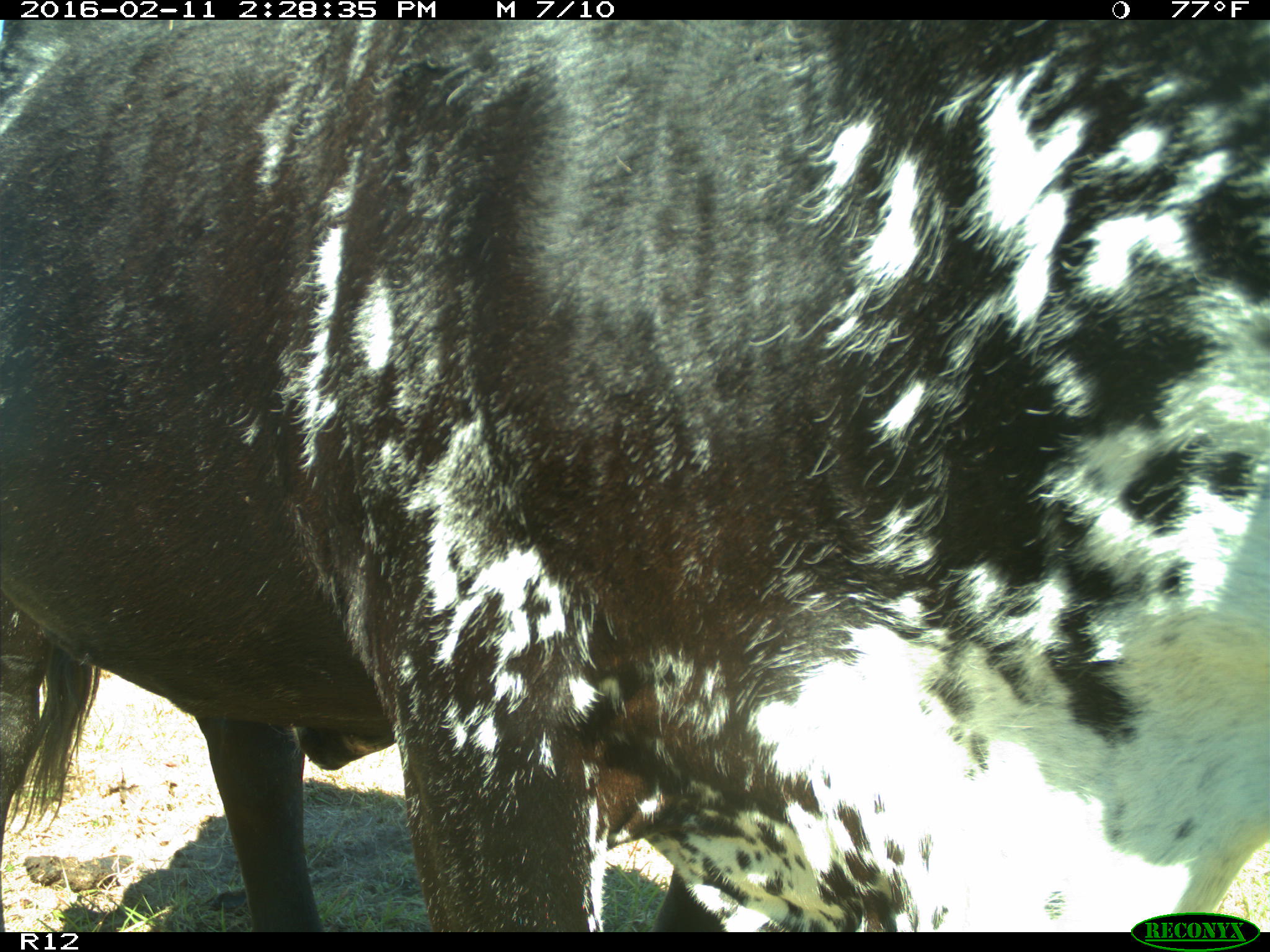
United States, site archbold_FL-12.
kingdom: Animalia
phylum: Chordata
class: Mammalia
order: Artiodactyla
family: Bovidae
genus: Bos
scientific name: Bos taurus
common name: domestic cow